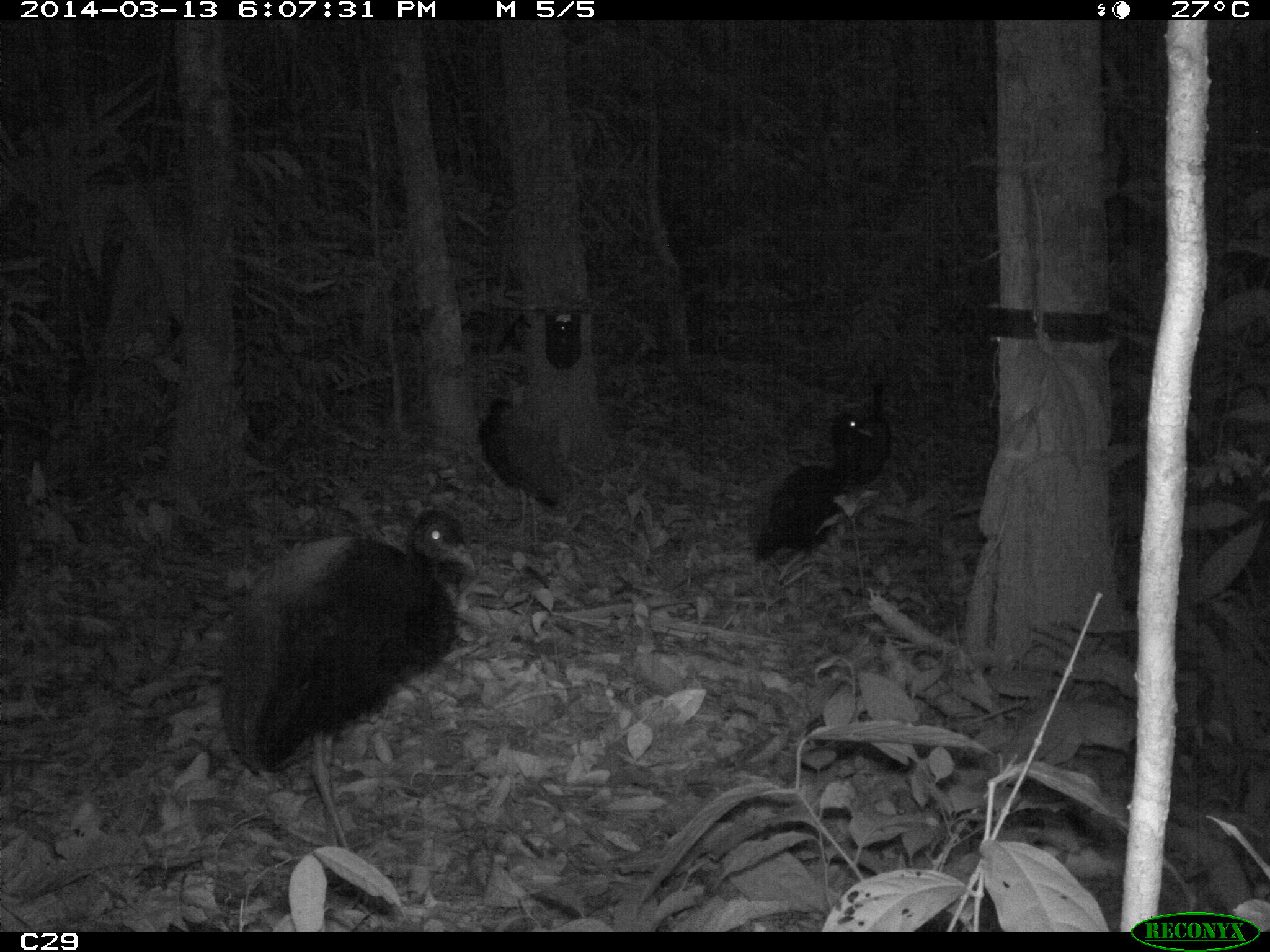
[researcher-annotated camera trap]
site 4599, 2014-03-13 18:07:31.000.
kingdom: Animalia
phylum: Chordata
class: Aves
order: Gruiformes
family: Psophiidae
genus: Psophia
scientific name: Psophia crepitans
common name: gray-winged trumpeter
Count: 5.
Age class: adult.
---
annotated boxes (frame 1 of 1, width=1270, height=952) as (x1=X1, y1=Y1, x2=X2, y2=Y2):
psophia crepitans: (x1=214, y1=507, x2=482, y2=850); (x1=750, y1=408, x2=875, y2=599); (x1=476, y1=389, x2=569, y2=544); (x1=857, y1=374, x2=893, y2=481)